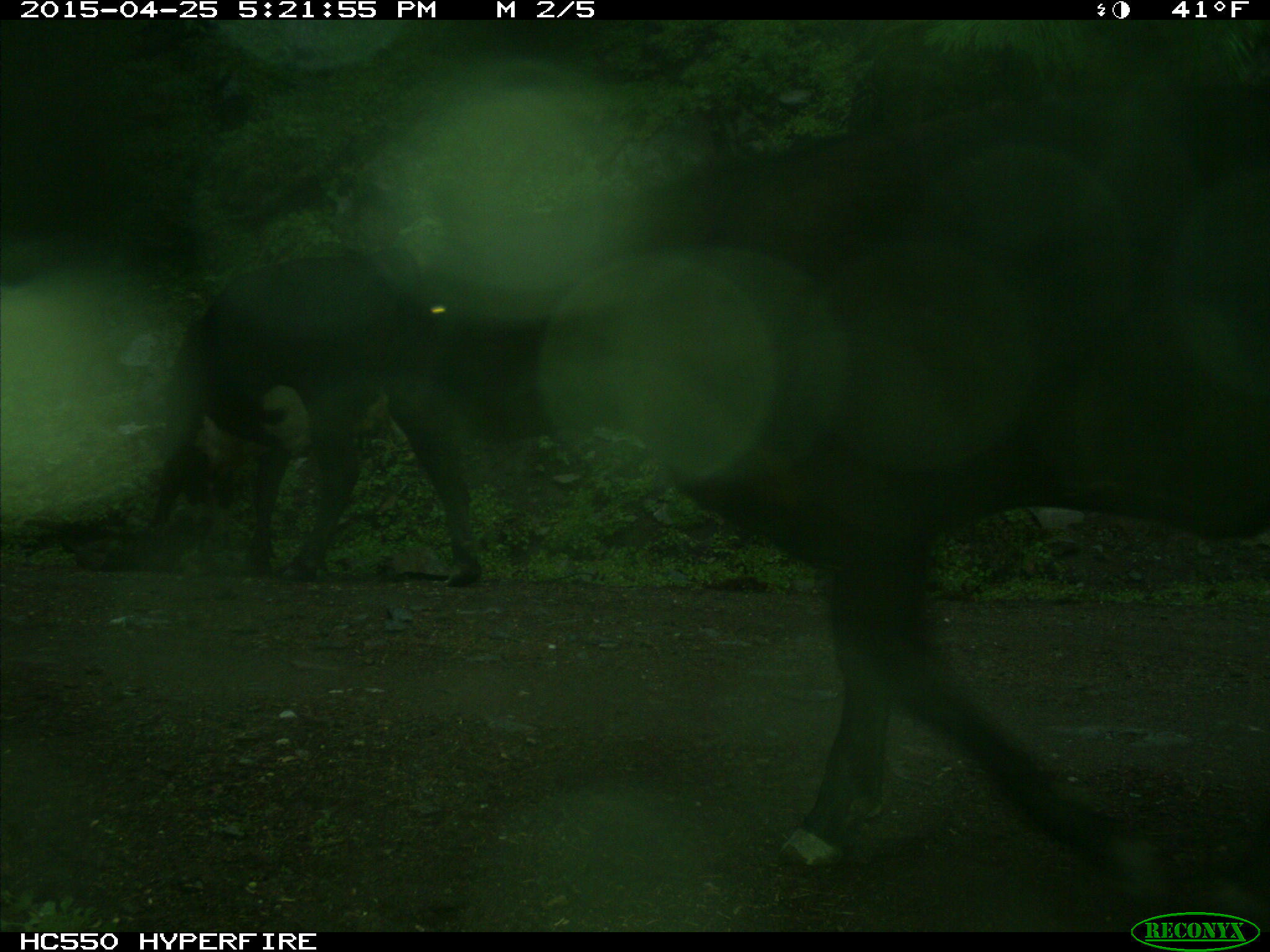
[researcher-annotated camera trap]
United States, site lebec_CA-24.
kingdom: Animalia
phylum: Chordata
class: Mammalia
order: Artiodactyla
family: Bovidae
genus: Bos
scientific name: Bos taurus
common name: domestic cow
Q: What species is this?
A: Bos taurus (domestic cow).